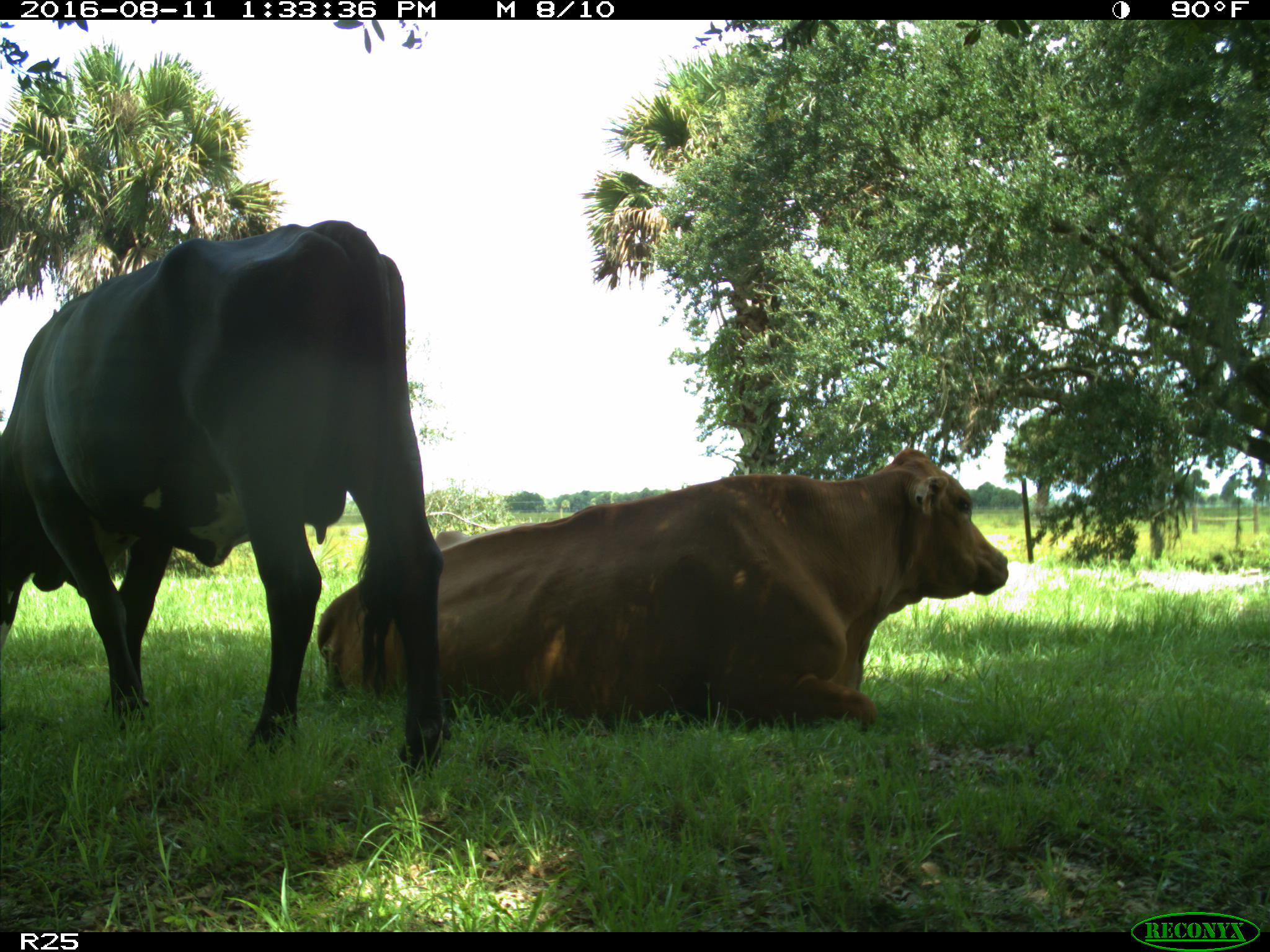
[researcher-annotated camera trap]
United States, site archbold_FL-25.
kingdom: Animalia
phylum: Chordata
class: Mammalia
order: Artiodactyla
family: Bovidae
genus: Bos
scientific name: Bos taurus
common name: domestic cow